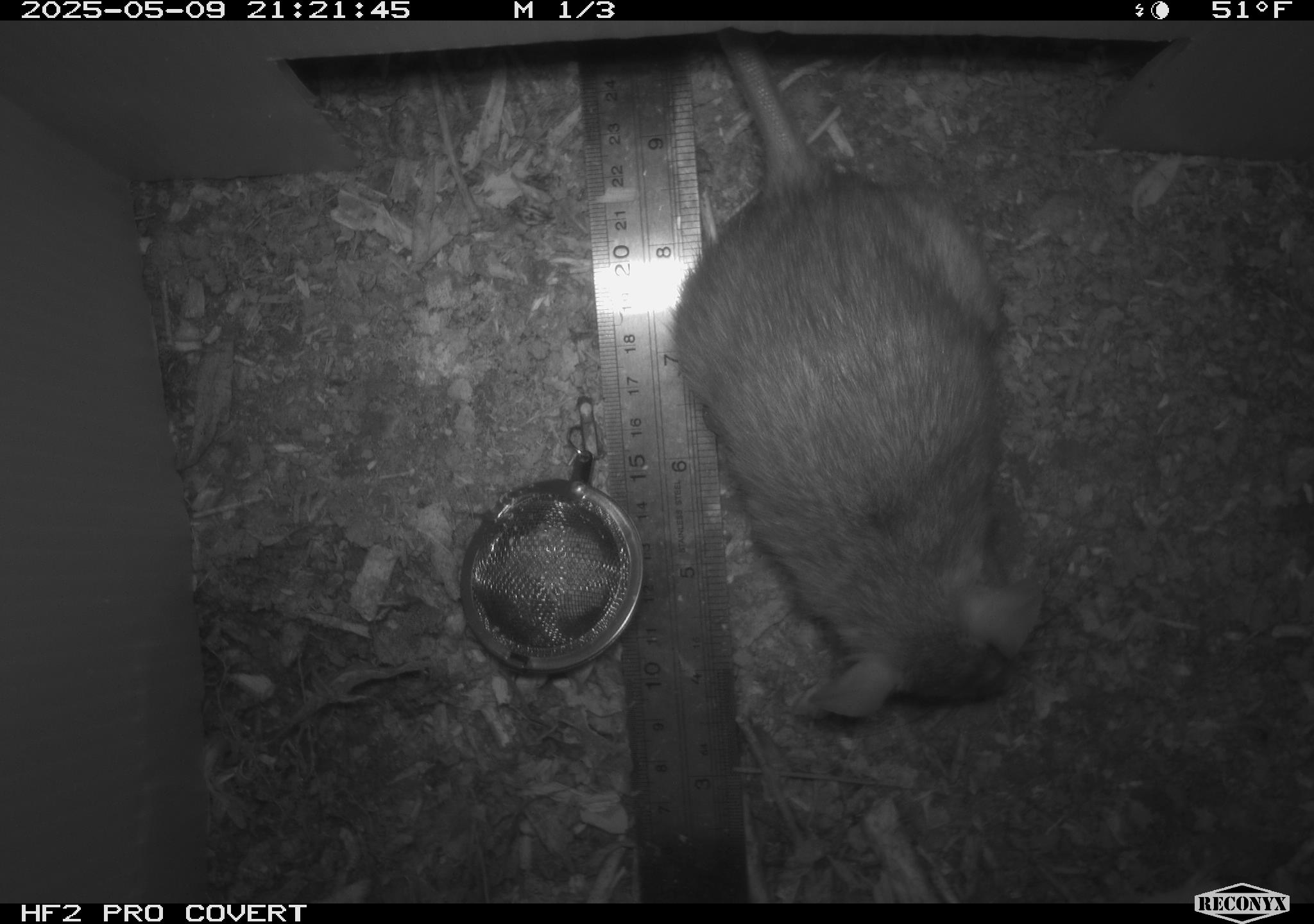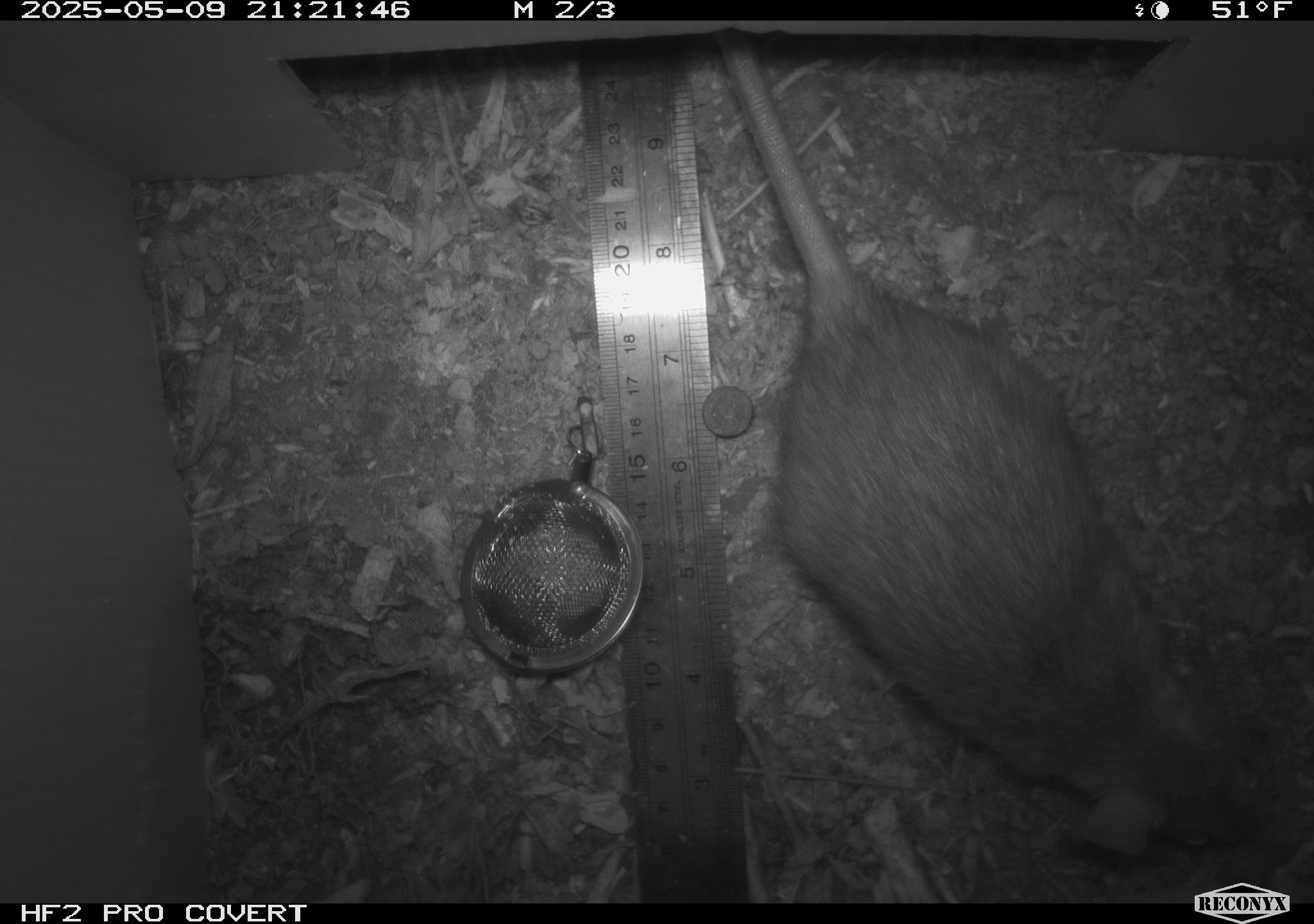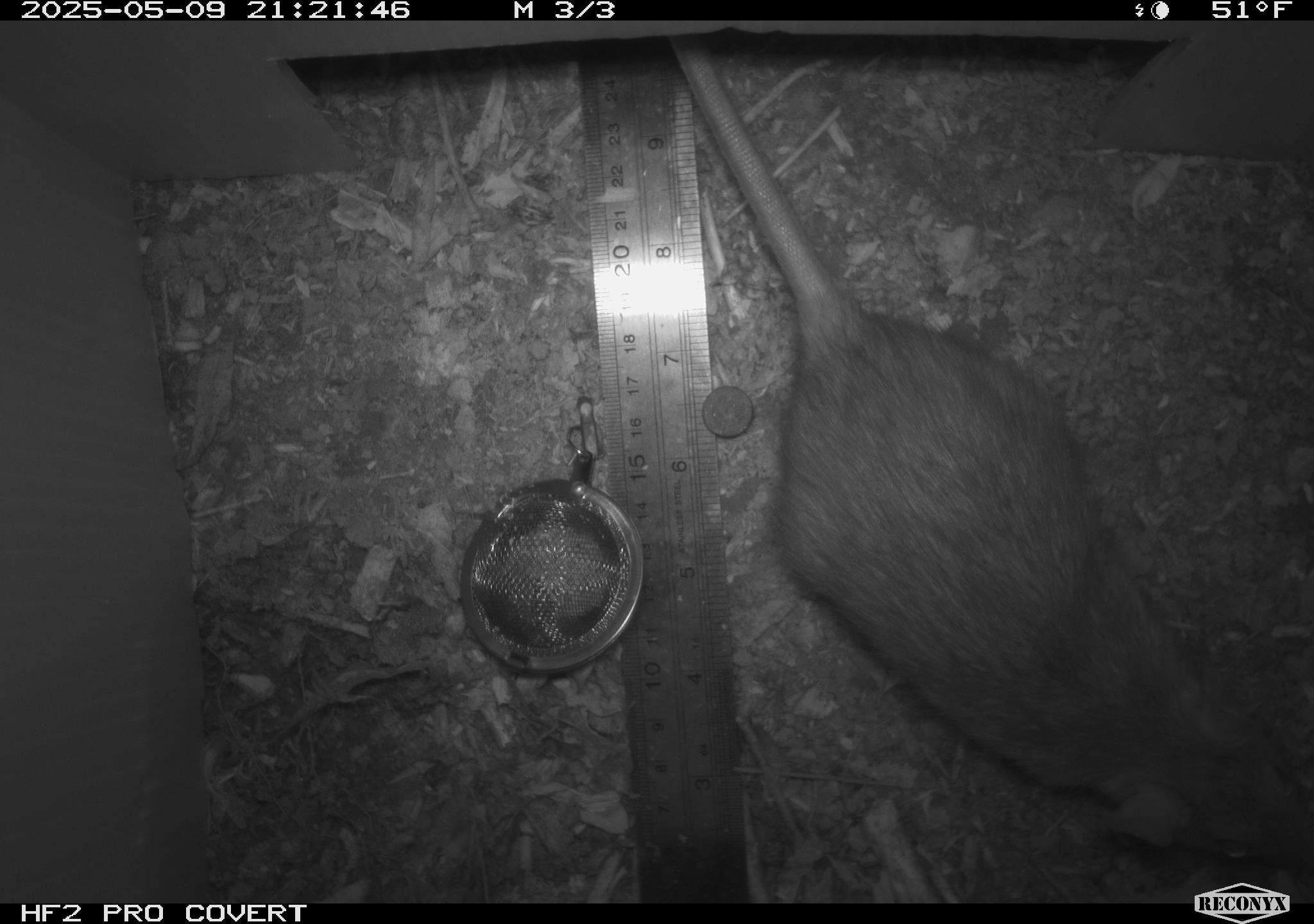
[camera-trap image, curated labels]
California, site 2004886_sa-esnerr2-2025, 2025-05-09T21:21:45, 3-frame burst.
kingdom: Animalia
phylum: Chordata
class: Mammalia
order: Rodentia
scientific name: Rodentia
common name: rodent